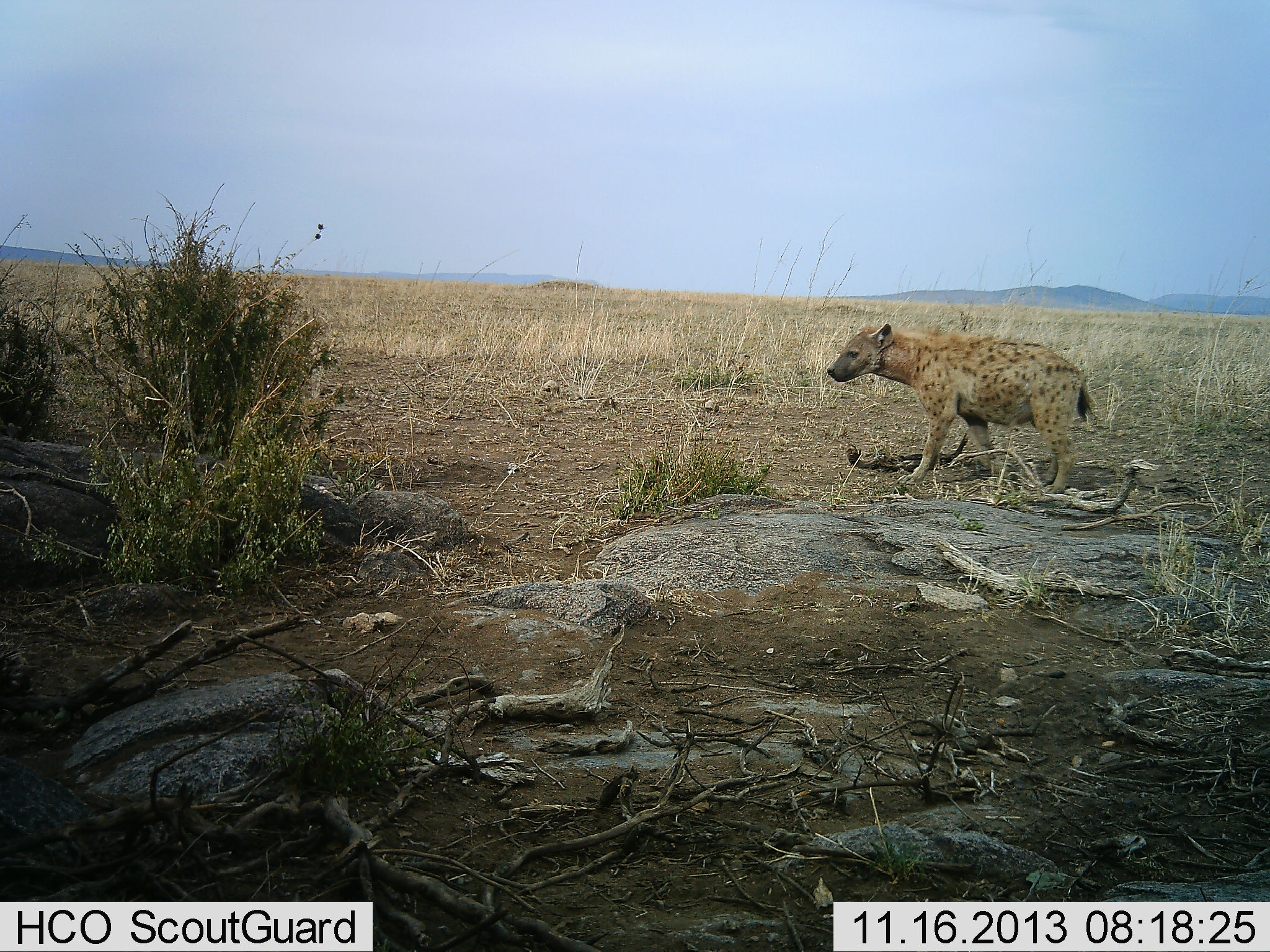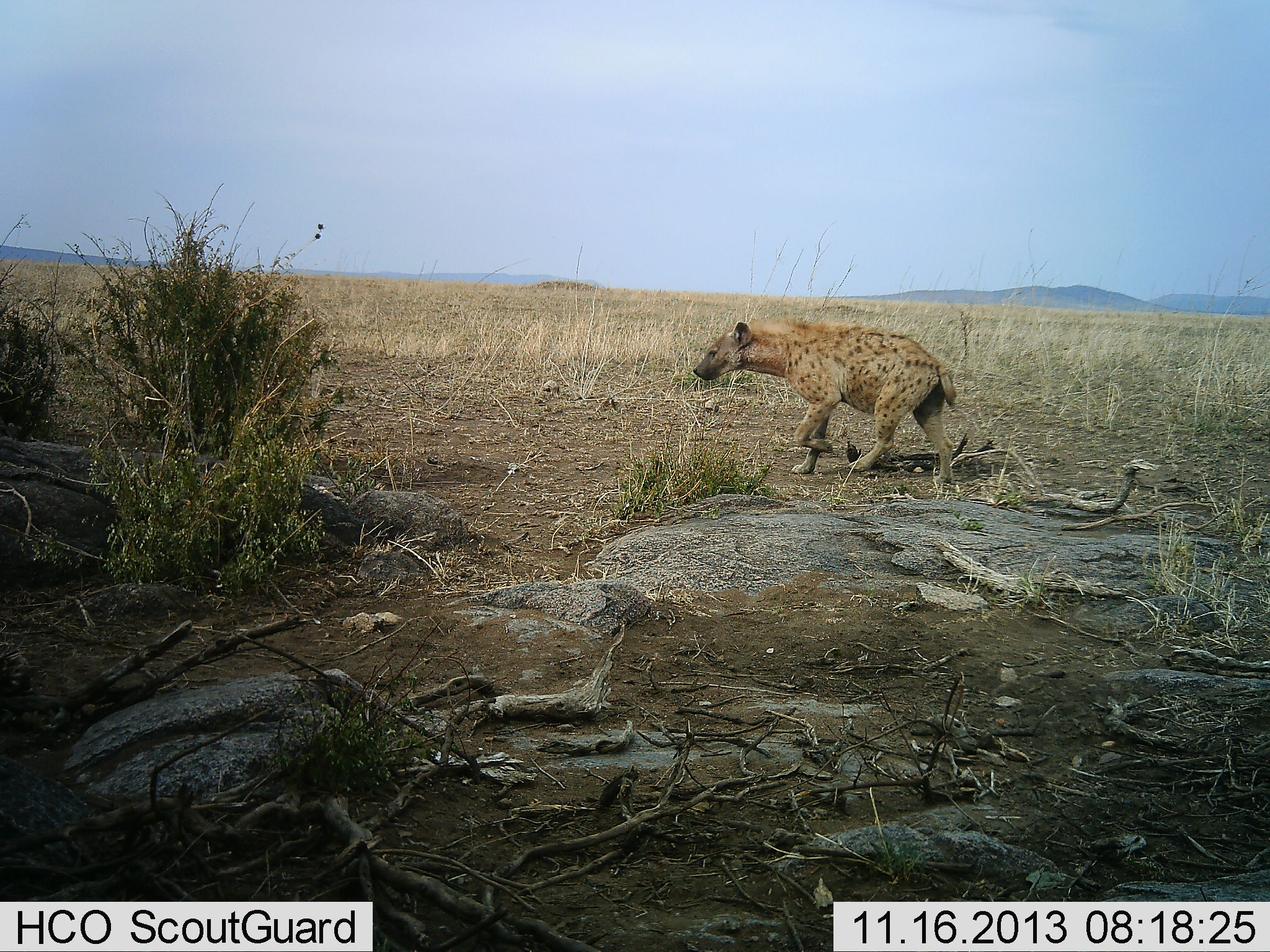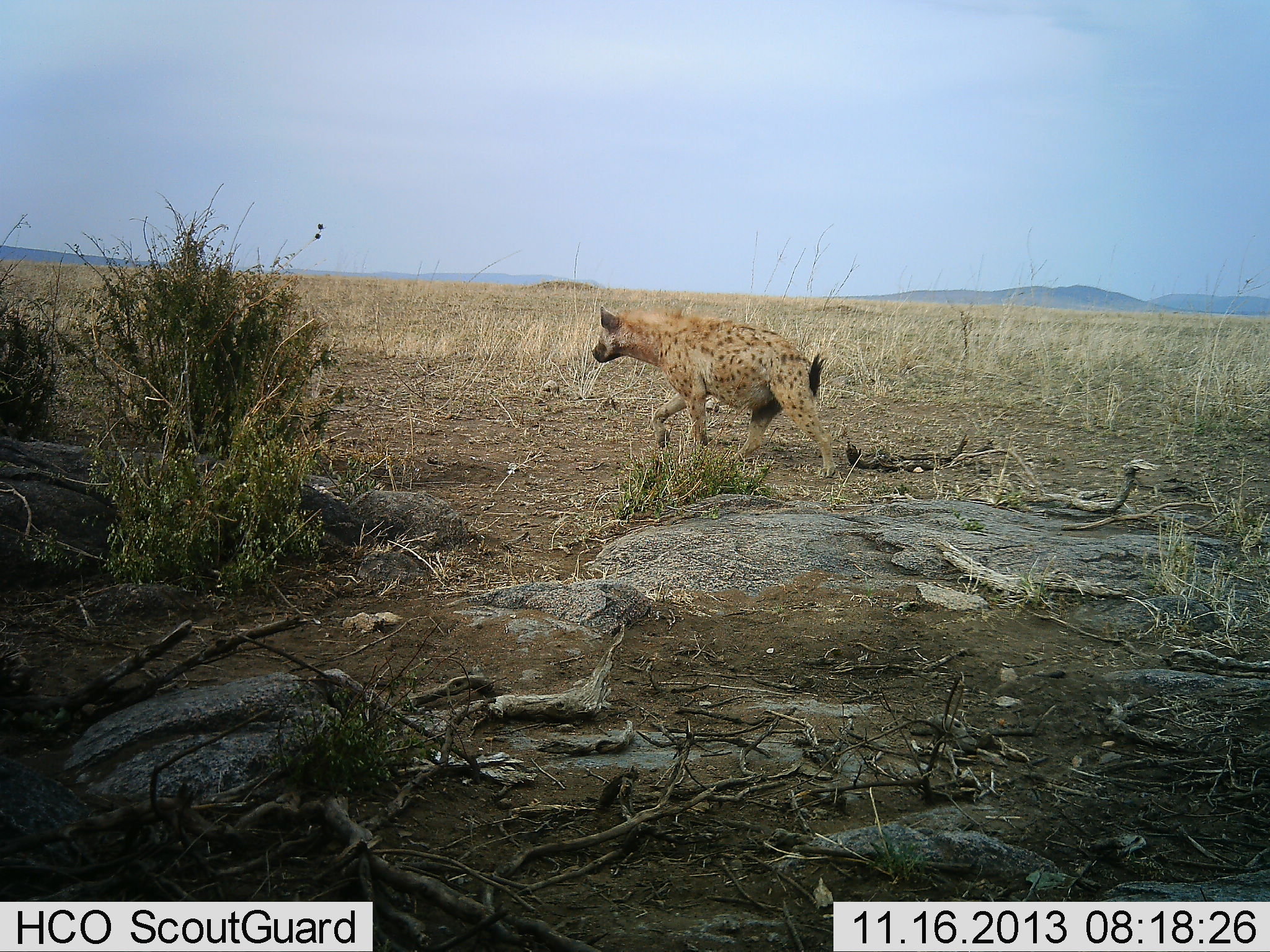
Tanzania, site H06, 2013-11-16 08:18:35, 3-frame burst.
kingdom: Animalia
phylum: Chordata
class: Mammalia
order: Carnivora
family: Hyaenidae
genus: Crocuta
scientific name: Crocuta crocuta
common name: spotted hyena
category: hyenaspotted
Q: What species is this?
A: Hyenaspotted (spotted hyena) (Crocuta crocuta).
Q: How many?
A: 1.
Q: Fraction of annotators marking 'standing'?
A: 7%.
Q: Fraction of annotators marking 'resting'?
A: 0%.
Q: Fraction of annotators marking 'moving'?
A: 96%.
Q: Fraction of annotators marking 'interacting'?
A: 0%.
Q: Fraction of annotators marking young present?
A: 0%.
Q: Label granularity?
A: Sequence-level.